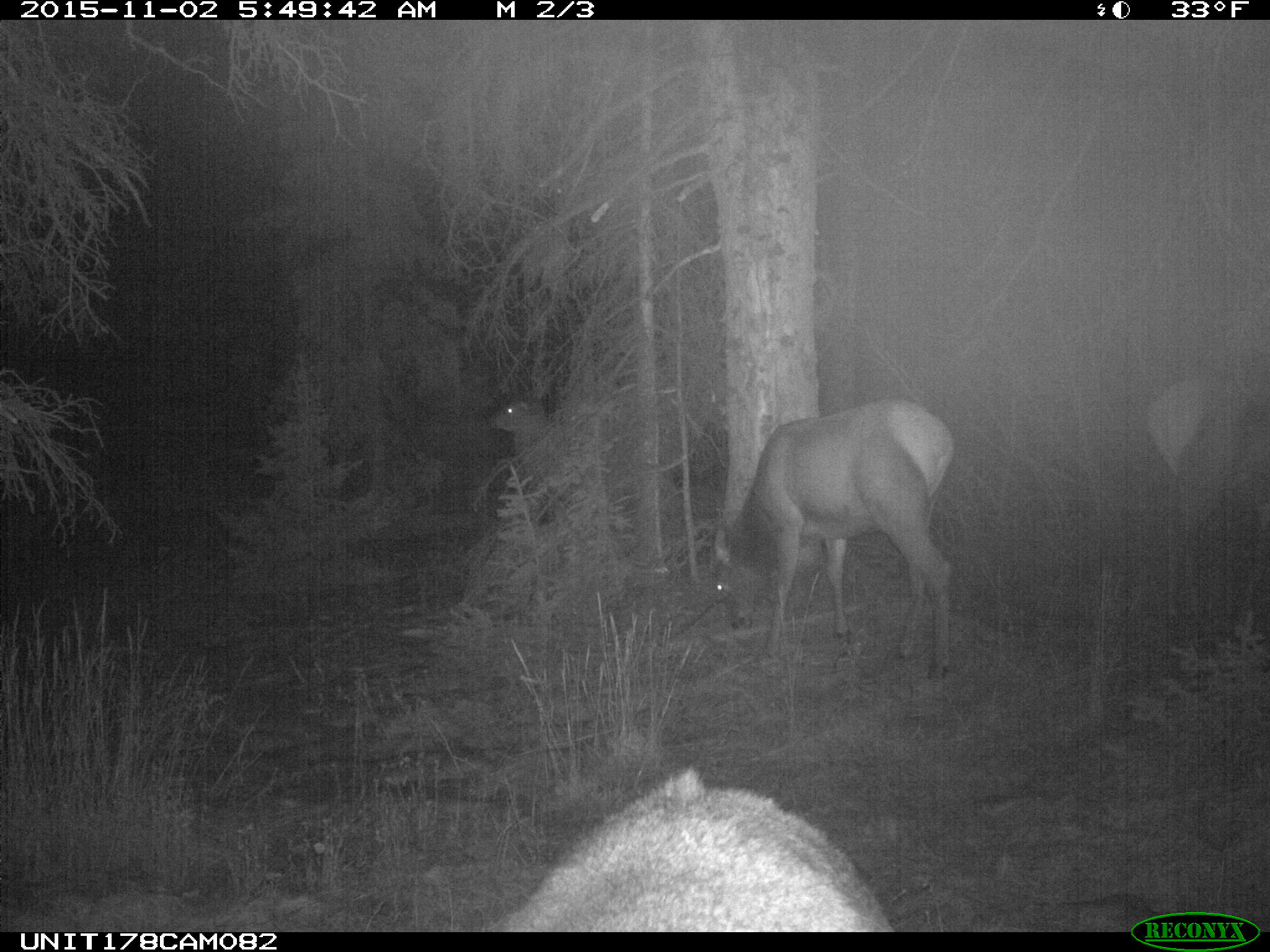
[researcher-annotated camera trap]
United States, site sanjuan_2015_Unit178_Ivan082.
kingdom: Animalia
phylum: Chordata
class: Mammalia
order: Artiodactyla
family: Cervidae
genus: Cervus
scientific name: Cervus elaphus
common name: red deer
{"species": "Cervus elaphus (red deer)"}